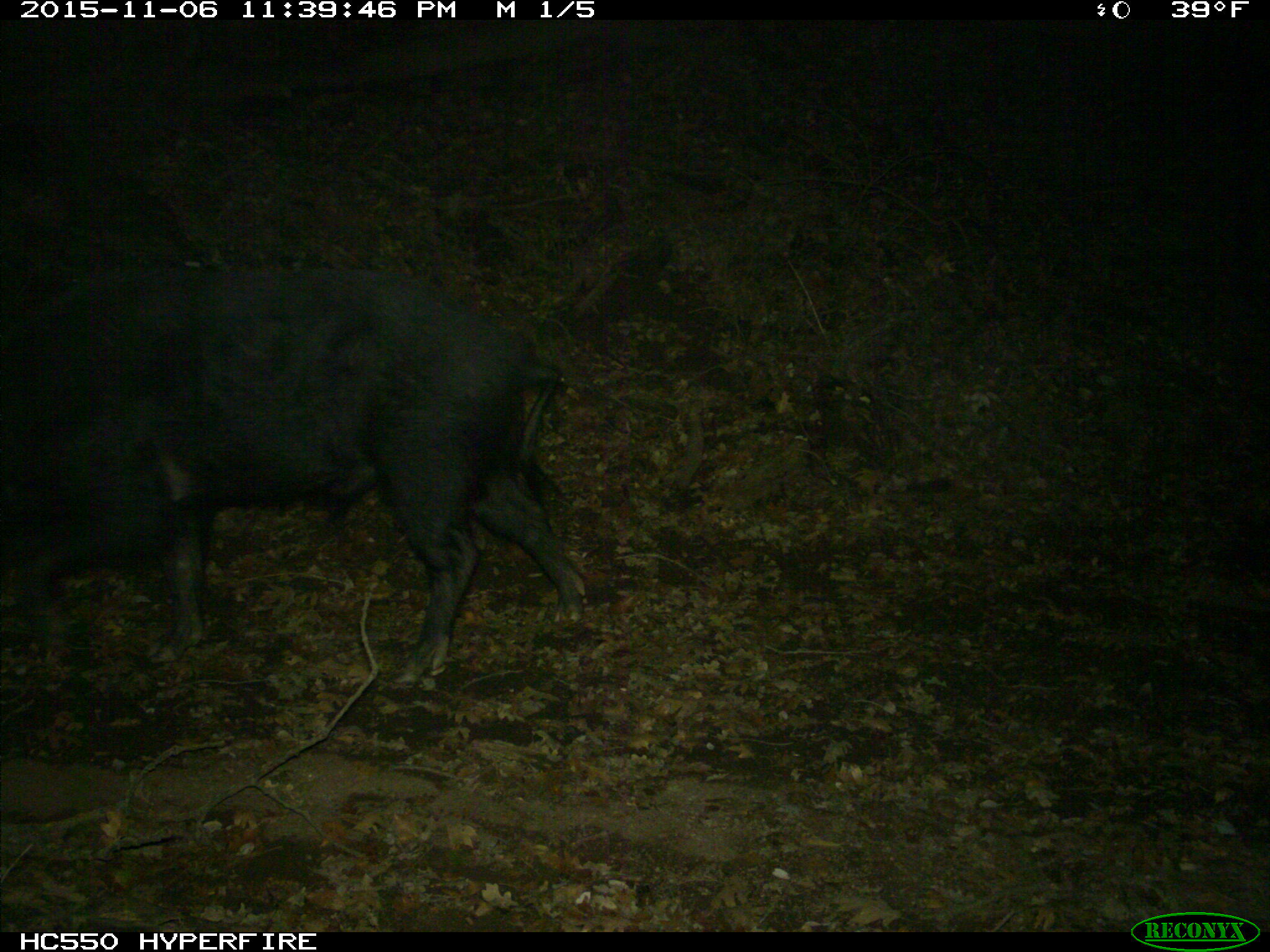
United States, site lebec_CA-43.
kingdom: Animalia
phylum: Chordata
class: Mammalia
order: Artiodactyla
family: Suidae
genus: Sus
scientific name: Sus scrofa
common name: wild boar